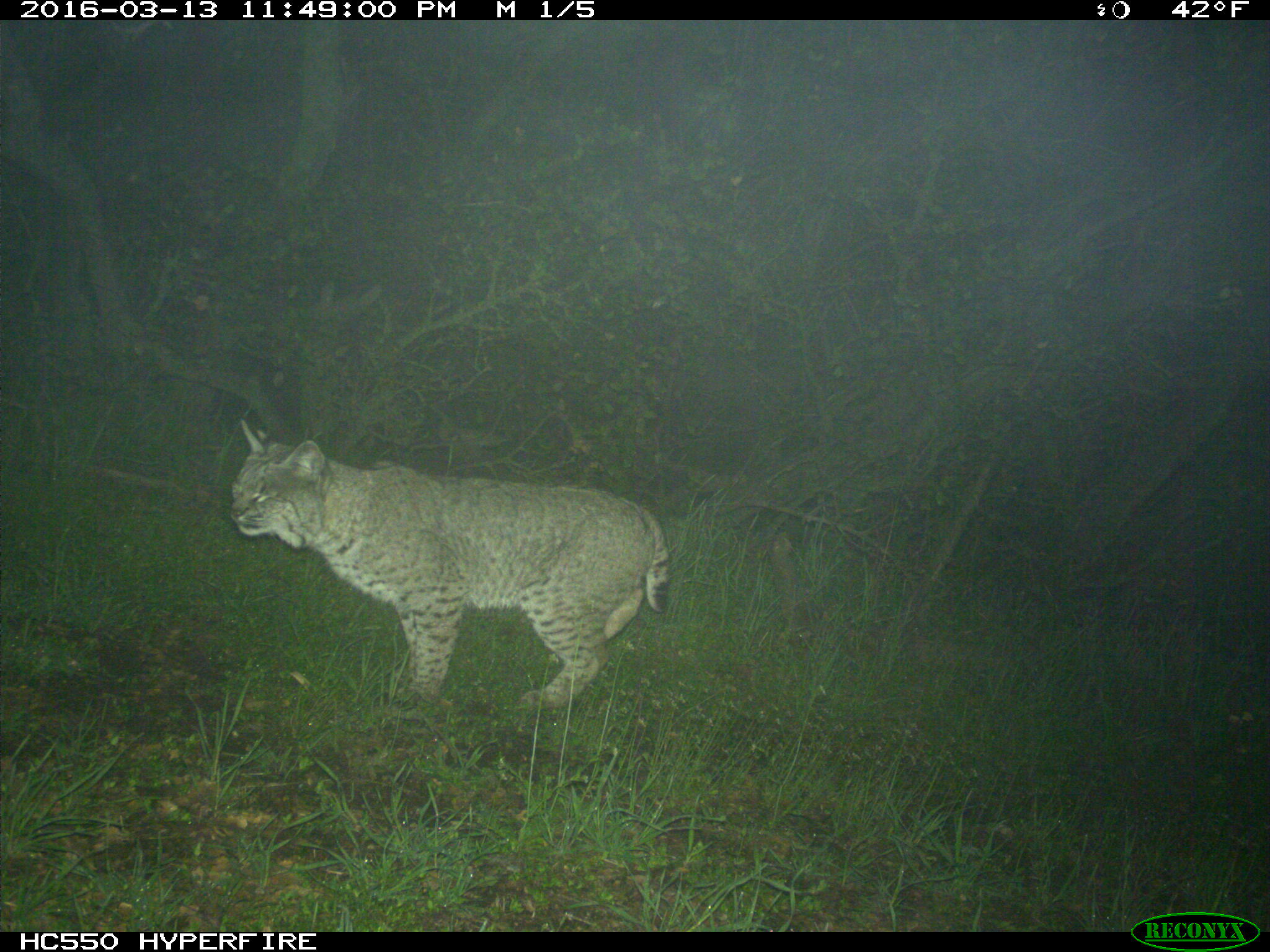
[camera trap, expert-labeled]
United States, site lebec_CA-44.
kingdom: Animalia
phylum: Chordata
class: Mammalia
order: Carnivora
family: Felidae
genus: Lynx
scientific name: Lynx rufus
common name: bobcat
Lynx rufus (bobcat).